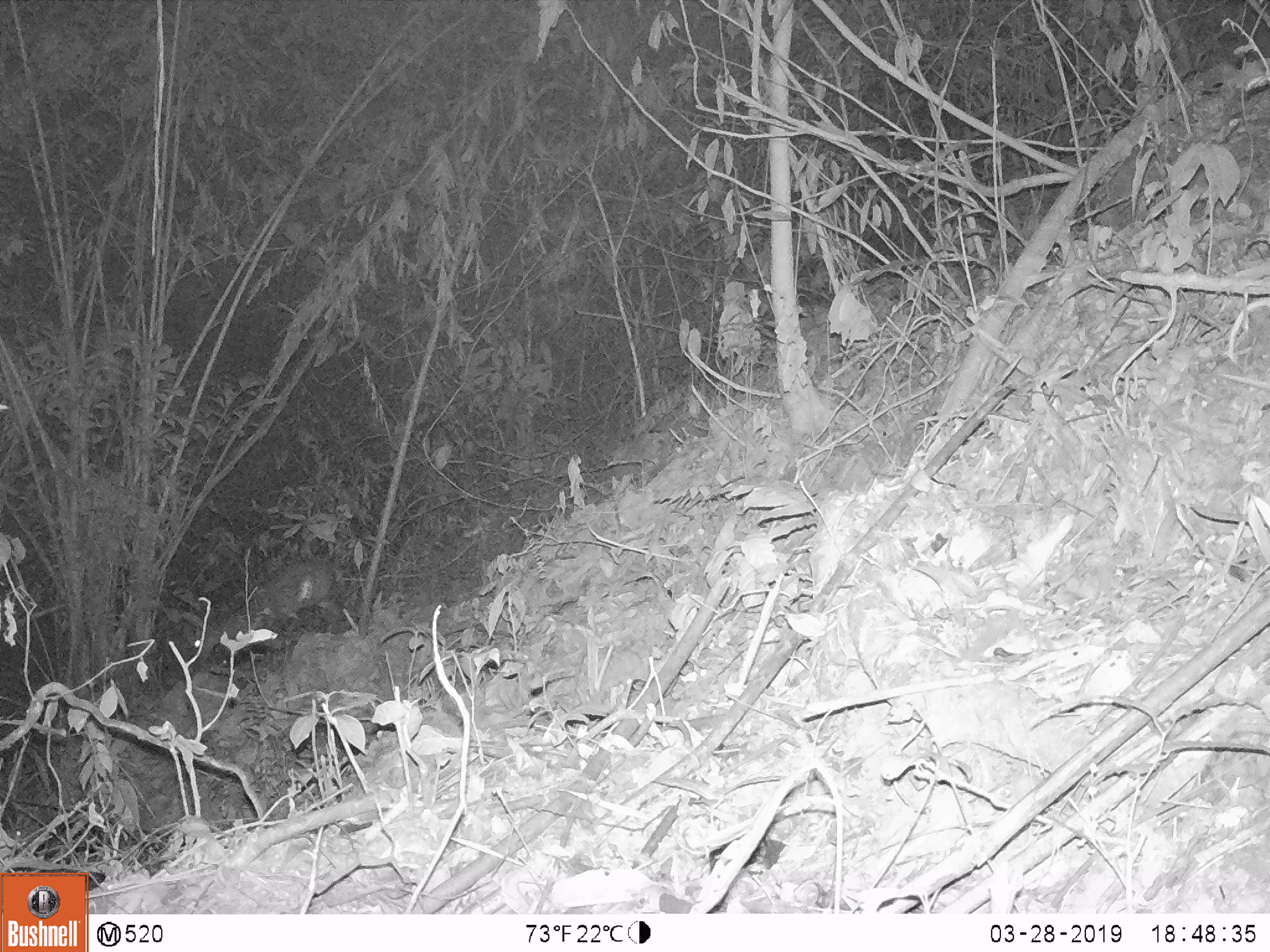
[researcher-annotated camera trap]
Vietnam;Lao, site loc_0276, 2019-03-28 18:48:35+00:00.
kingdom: Animalia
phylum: Chordata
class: Mammalia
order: Artiodactyla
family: Cervidae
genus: Muntiacus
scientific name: Muntiacus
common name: muntjacs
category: unidentified muntjac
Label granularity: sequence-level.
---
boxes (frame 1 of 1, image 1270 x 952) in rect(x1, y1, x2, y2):
unidentified muntjac: rect(182, 555, 336, 667)